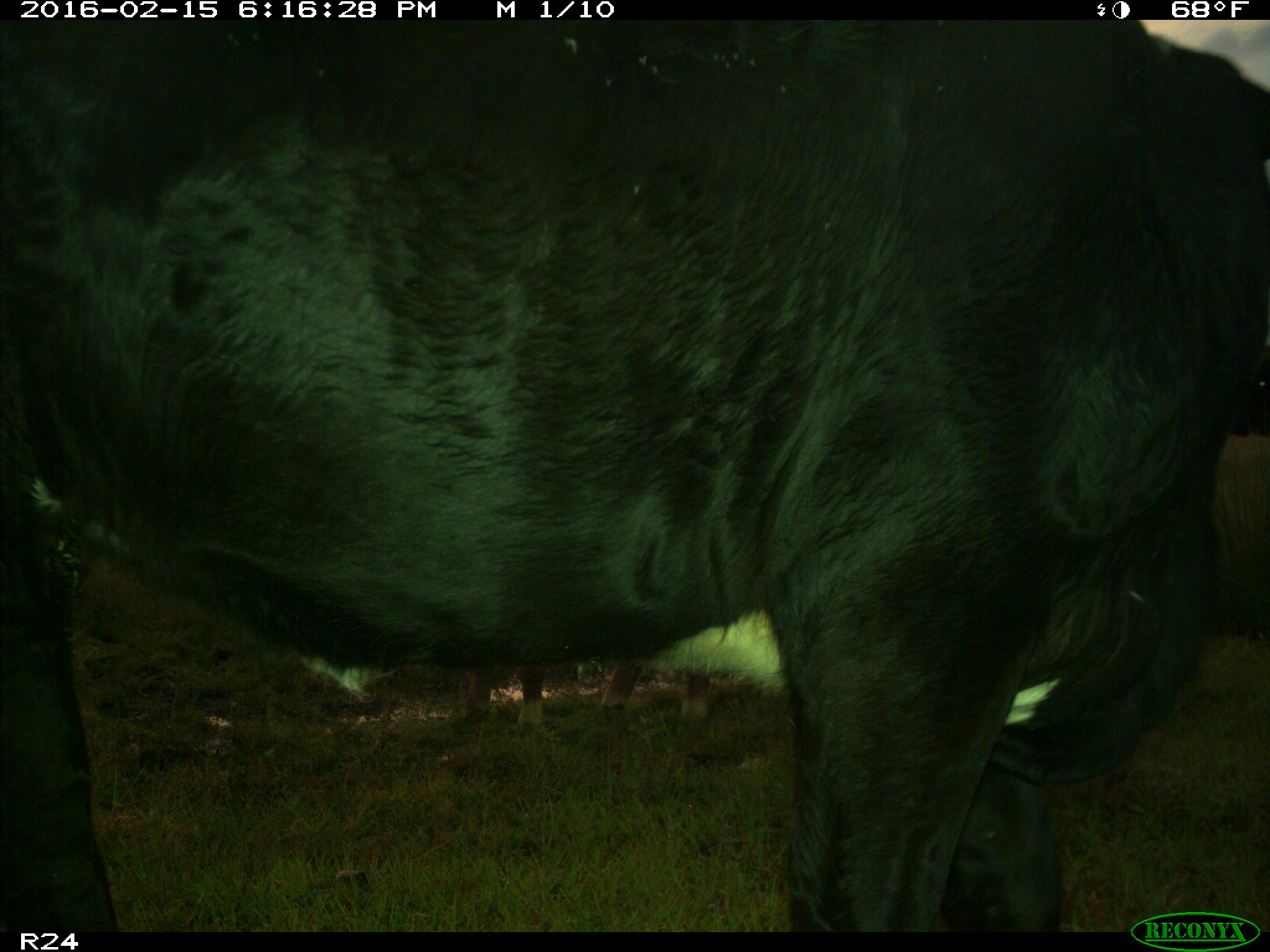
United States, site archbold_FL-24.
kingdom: Animalia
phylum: Chordata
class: Mammalia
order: Artiodactyla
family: Bovidae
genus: Bos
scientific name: Bos taurus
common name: domestic cow